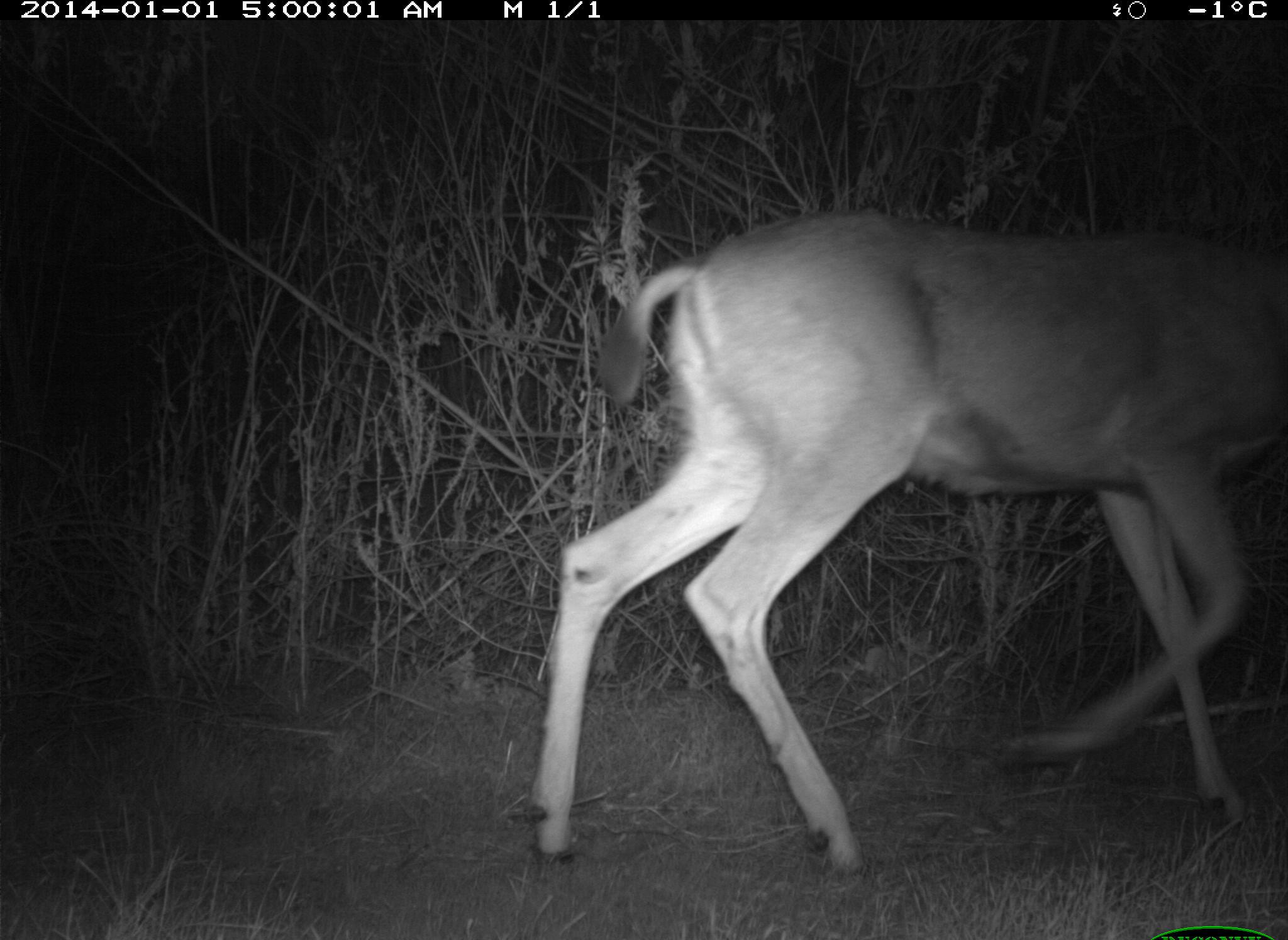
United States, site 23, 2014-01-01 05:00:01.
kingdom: Animalia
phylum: Chordata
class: Mammalia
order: Artiodactyla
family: Cervidae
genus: Odocoileus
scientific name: Odocoileus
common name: deer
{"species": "deer (Odocoileus)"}